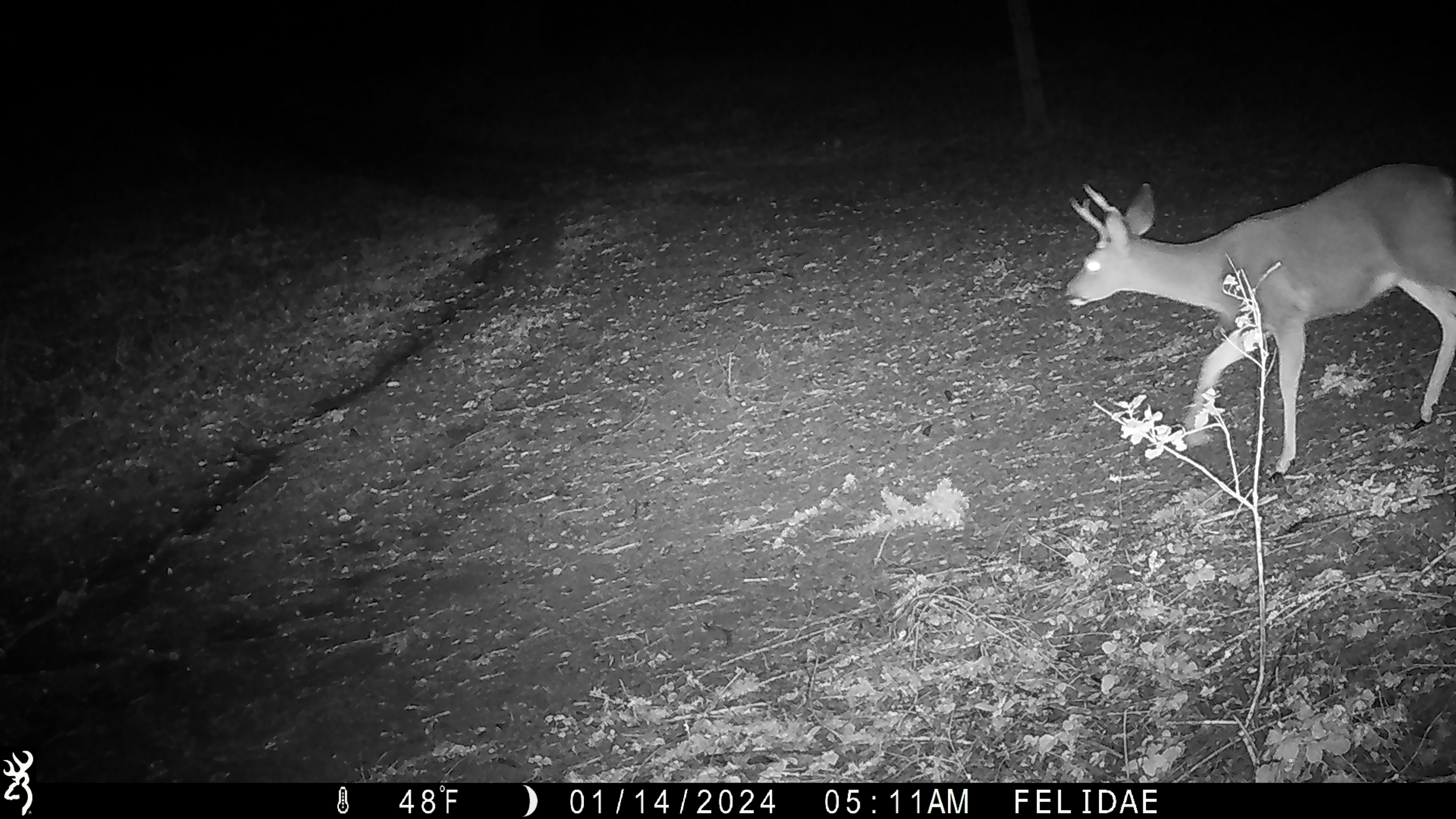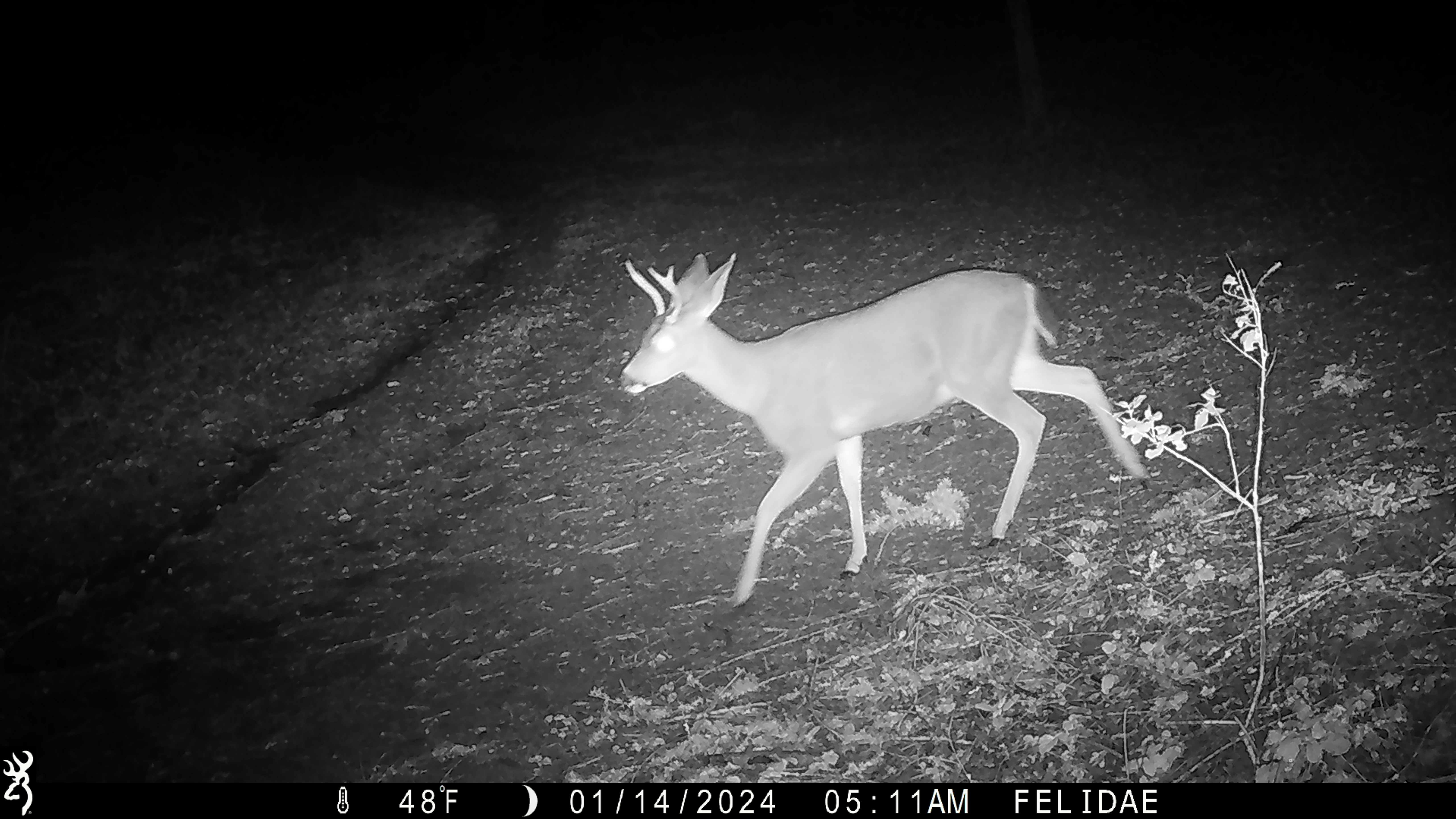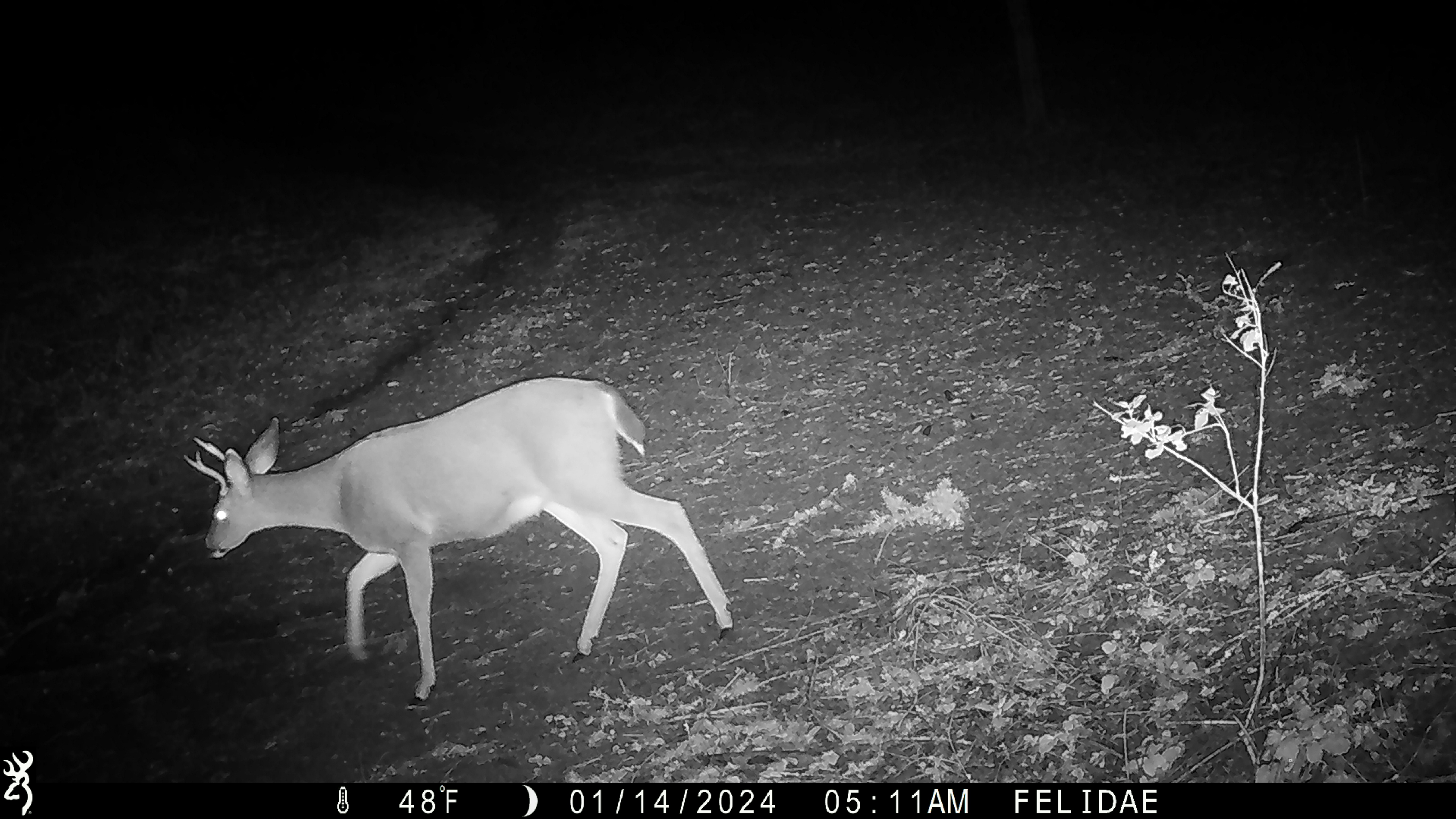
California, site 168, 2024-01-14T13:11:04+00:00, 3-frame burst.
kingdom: Animalia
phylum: Chordata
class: Mammalia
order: Artiodactyla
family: Cervidae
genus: Odocoileus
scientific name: Odocoileus hemionus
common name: mule deer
Mule deer (Odocoileus hemionus).